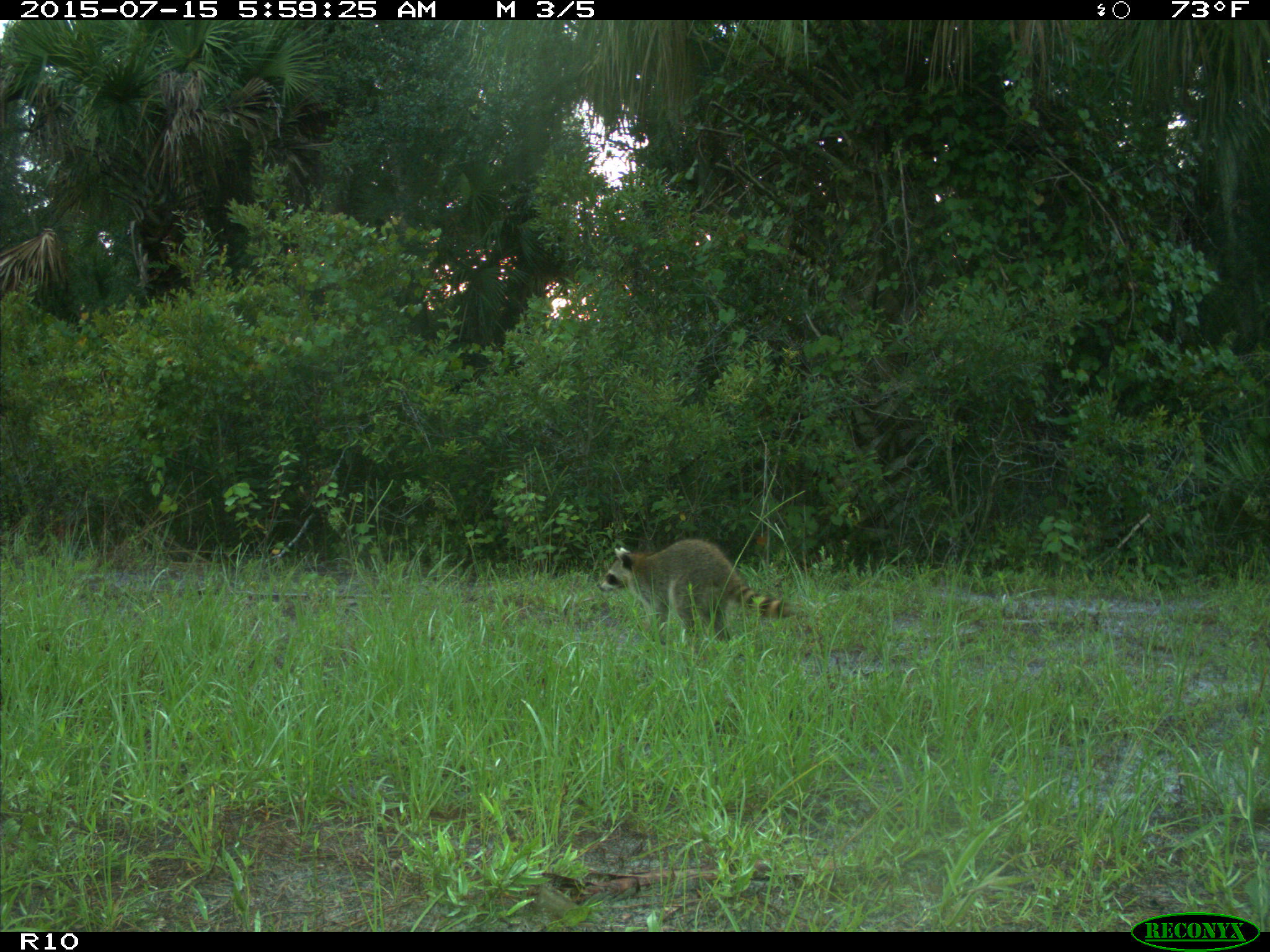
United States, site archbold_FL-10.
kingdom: Animalia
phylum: Chordata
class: Mammalia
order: Carnivora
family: Procyonidae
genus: Procyon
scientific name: Procyon lotor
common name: common raccoon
Procyon lotor (common raccoon).